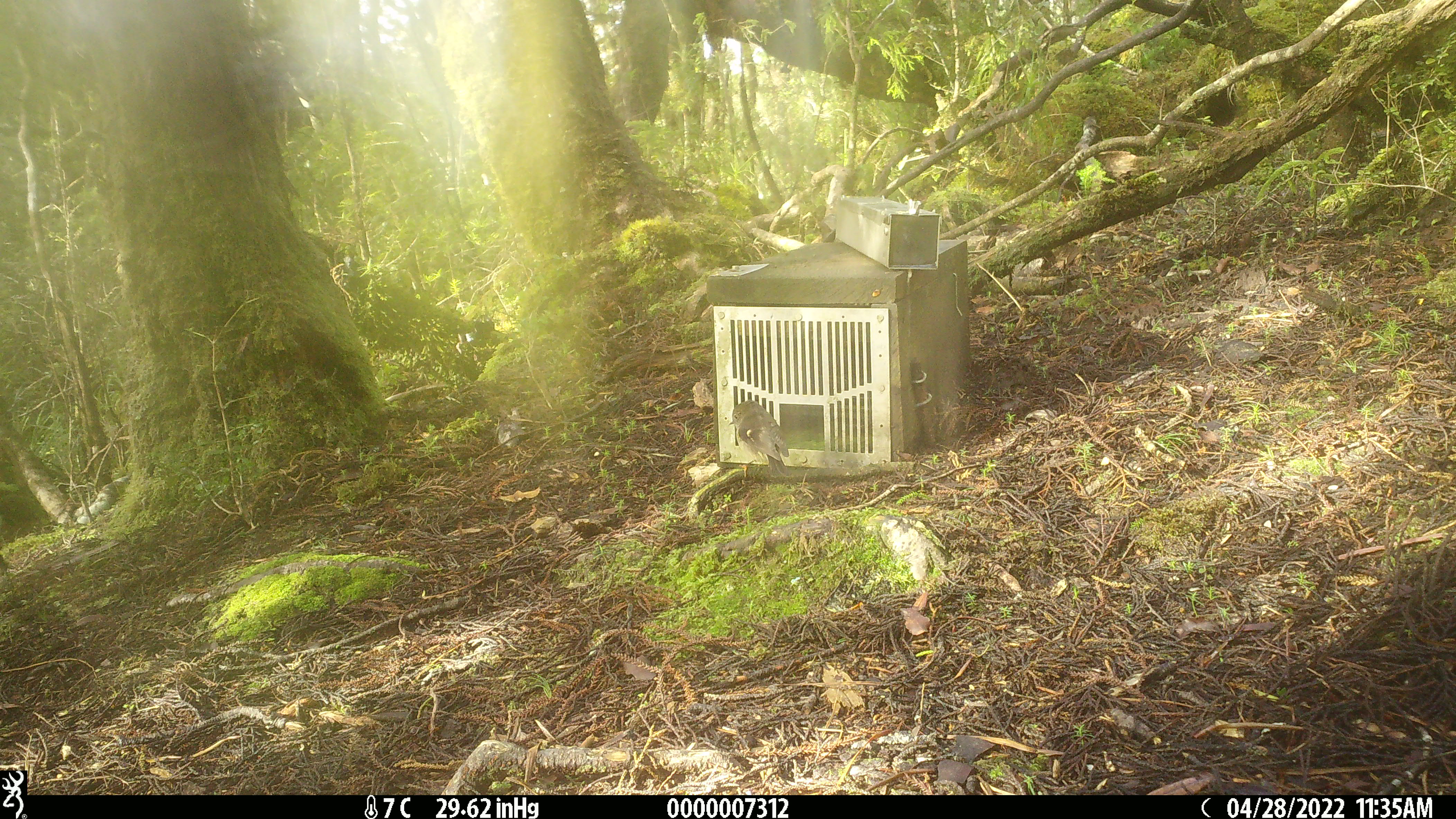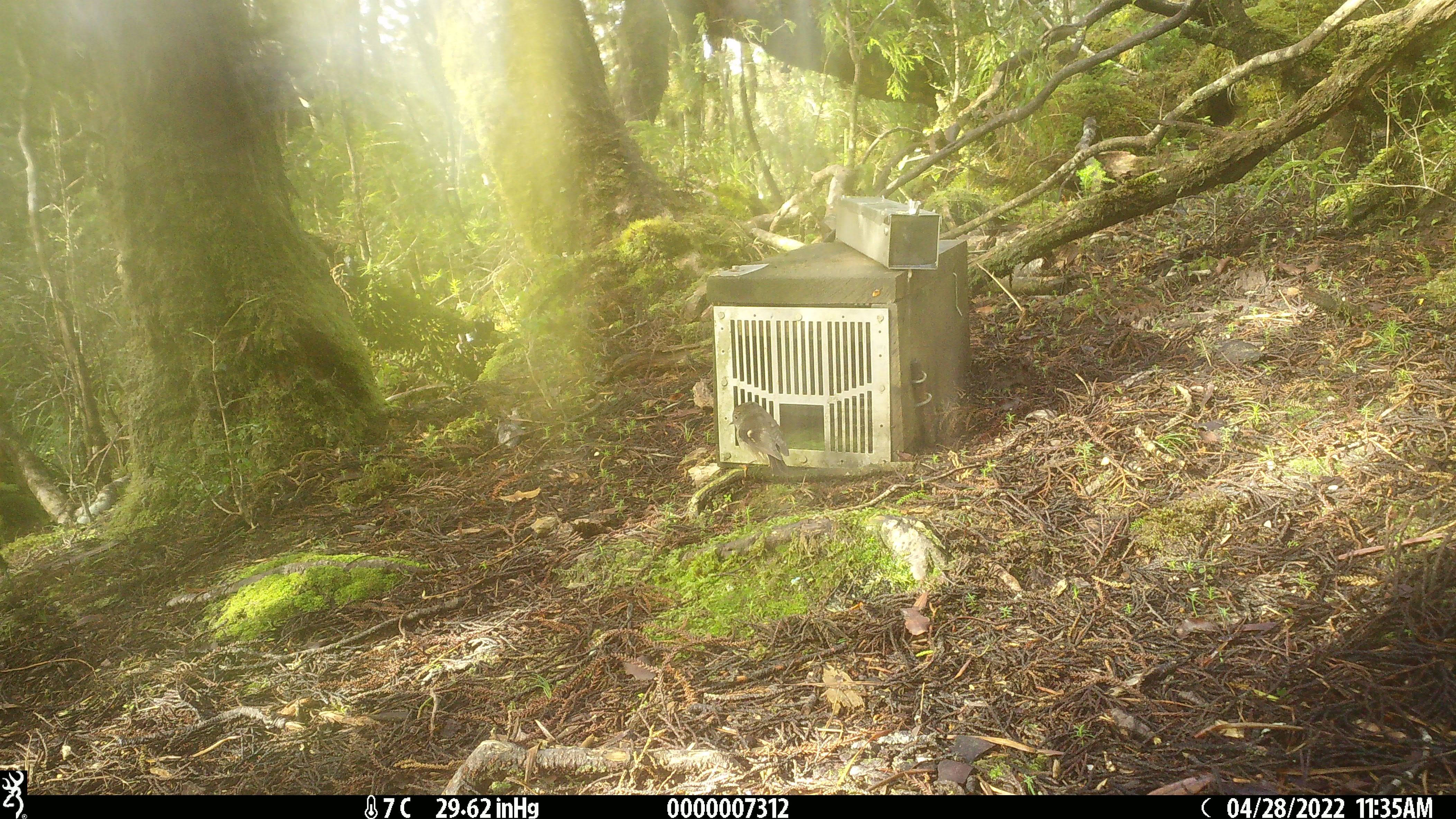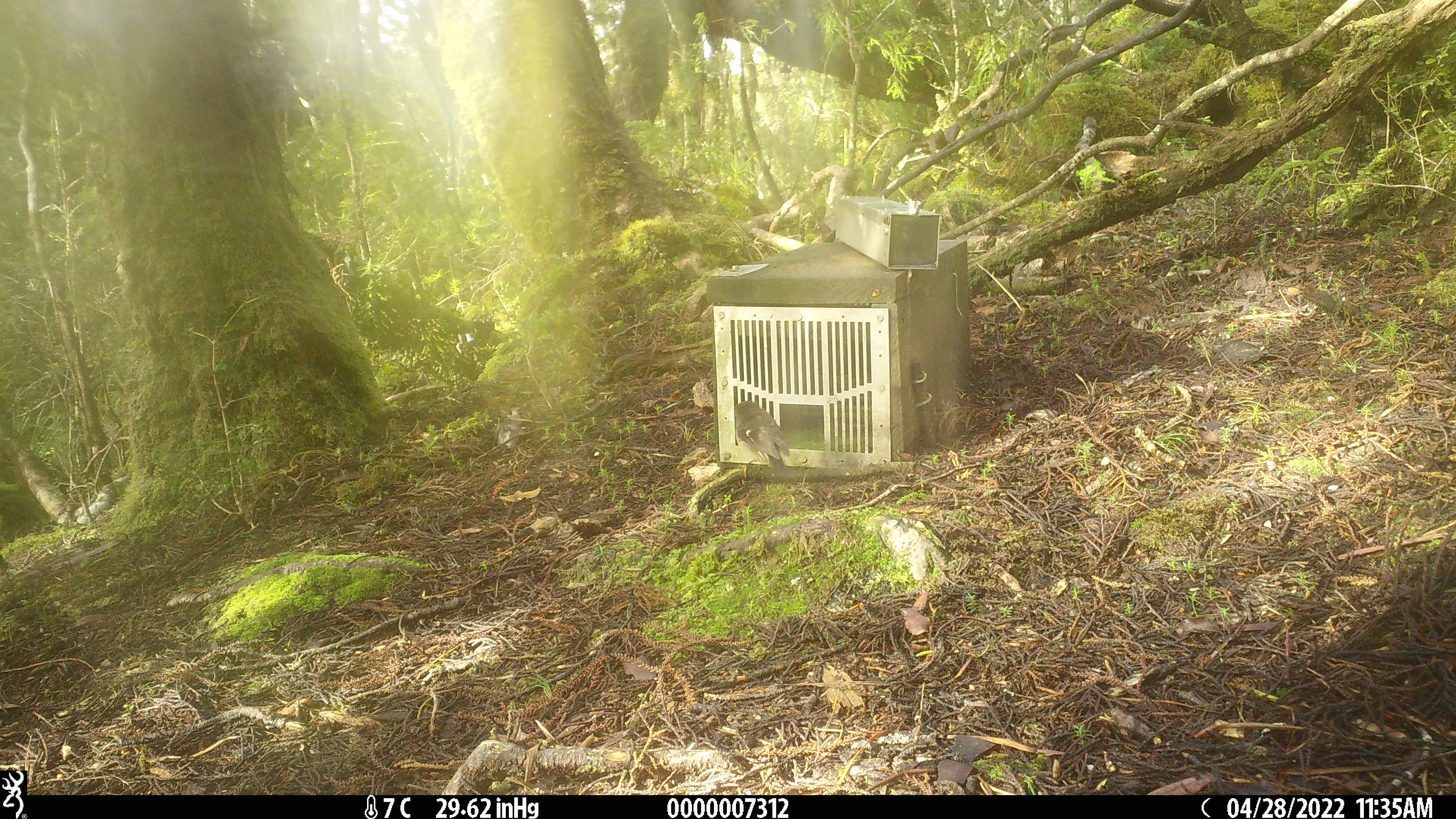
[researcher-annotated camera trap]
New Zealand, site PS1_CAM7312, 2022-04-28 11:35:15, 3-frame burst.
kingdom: Animalia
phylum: Chordata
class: Aves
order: Passeriformes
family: Petroicidae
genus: Petroica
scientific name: Petroica macrocephala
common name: tomtit